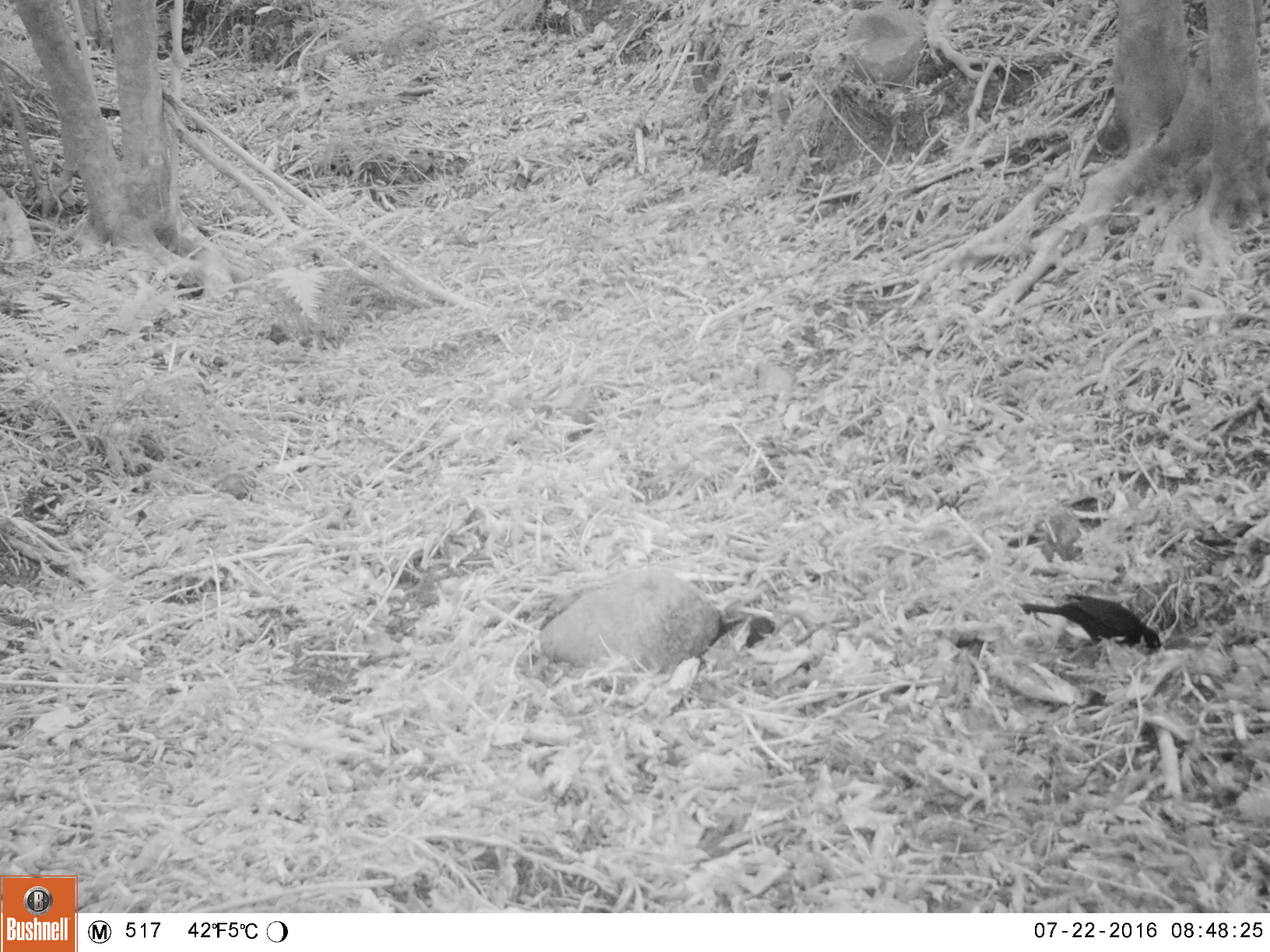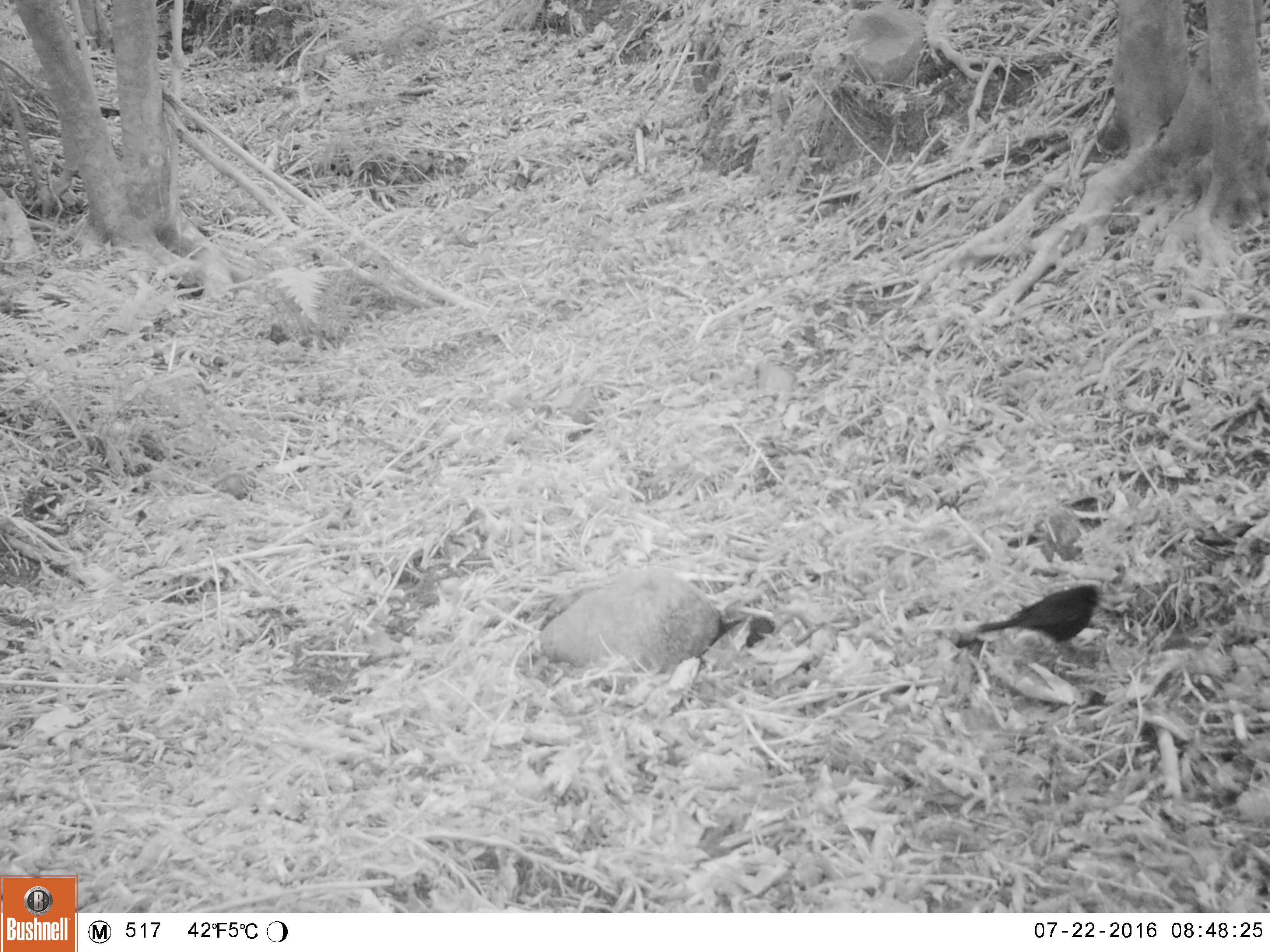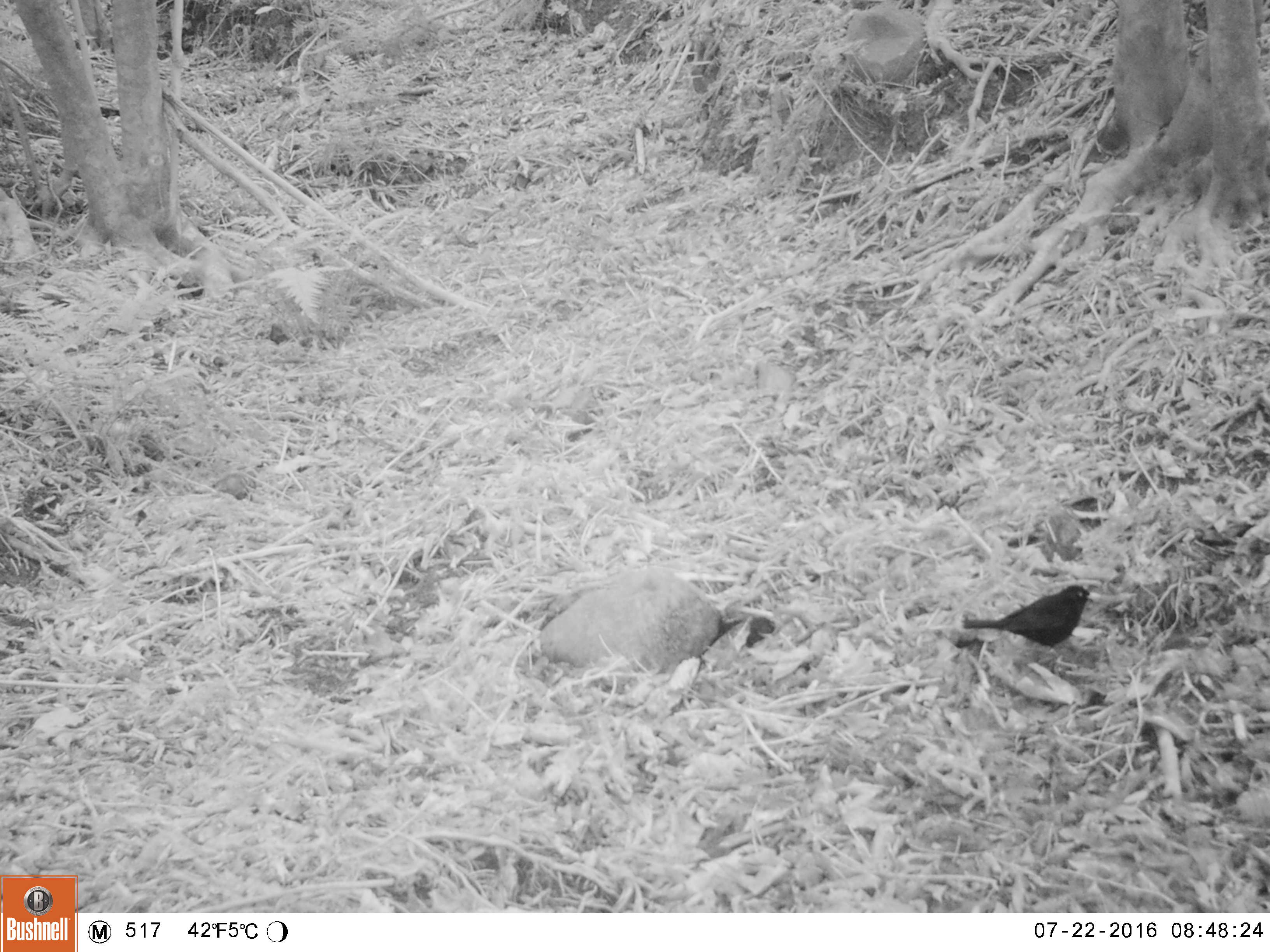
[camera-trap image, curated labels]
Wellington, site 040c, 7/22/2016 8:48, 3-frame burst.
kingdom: Animalia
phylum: Chordata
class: Aves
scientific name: Aves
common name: bird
Bird (Aves).